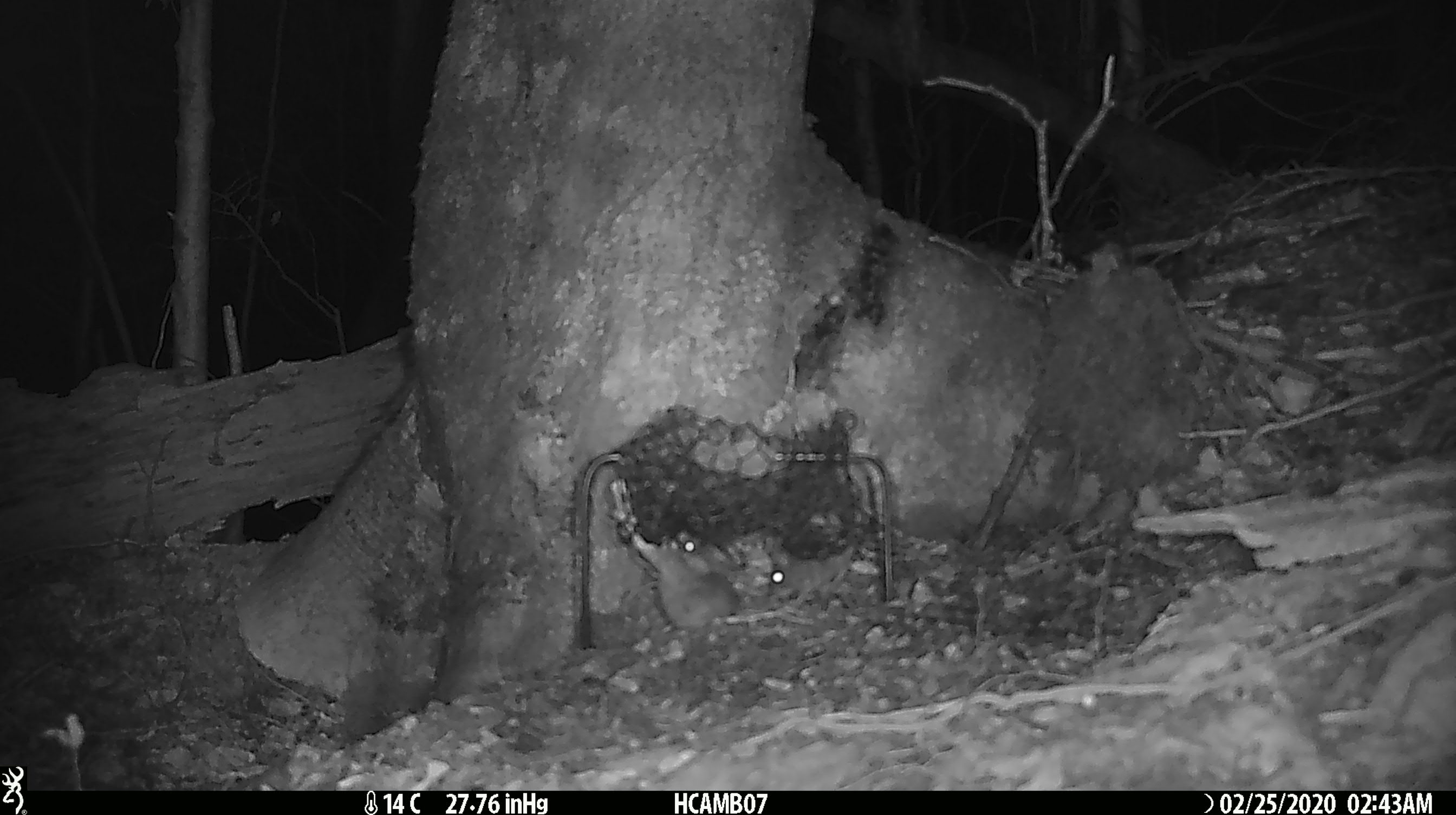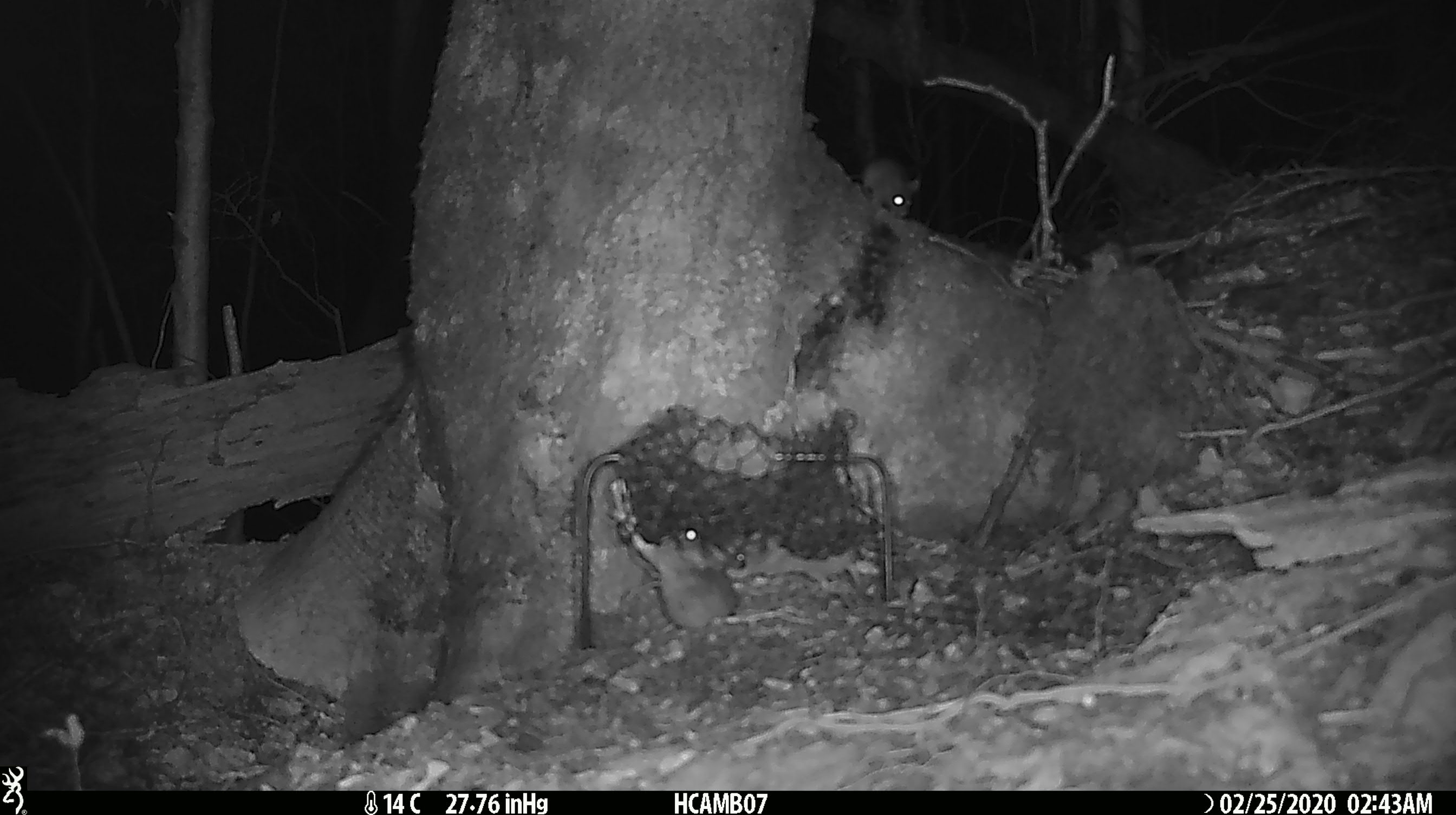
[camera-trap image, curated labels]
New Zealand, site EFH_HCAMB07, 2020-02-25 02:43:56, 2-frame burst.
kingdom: Animalia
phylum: Chordata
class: Mammalia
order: Rodentia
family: Muridae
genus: Mus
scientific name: Mus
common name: mouse